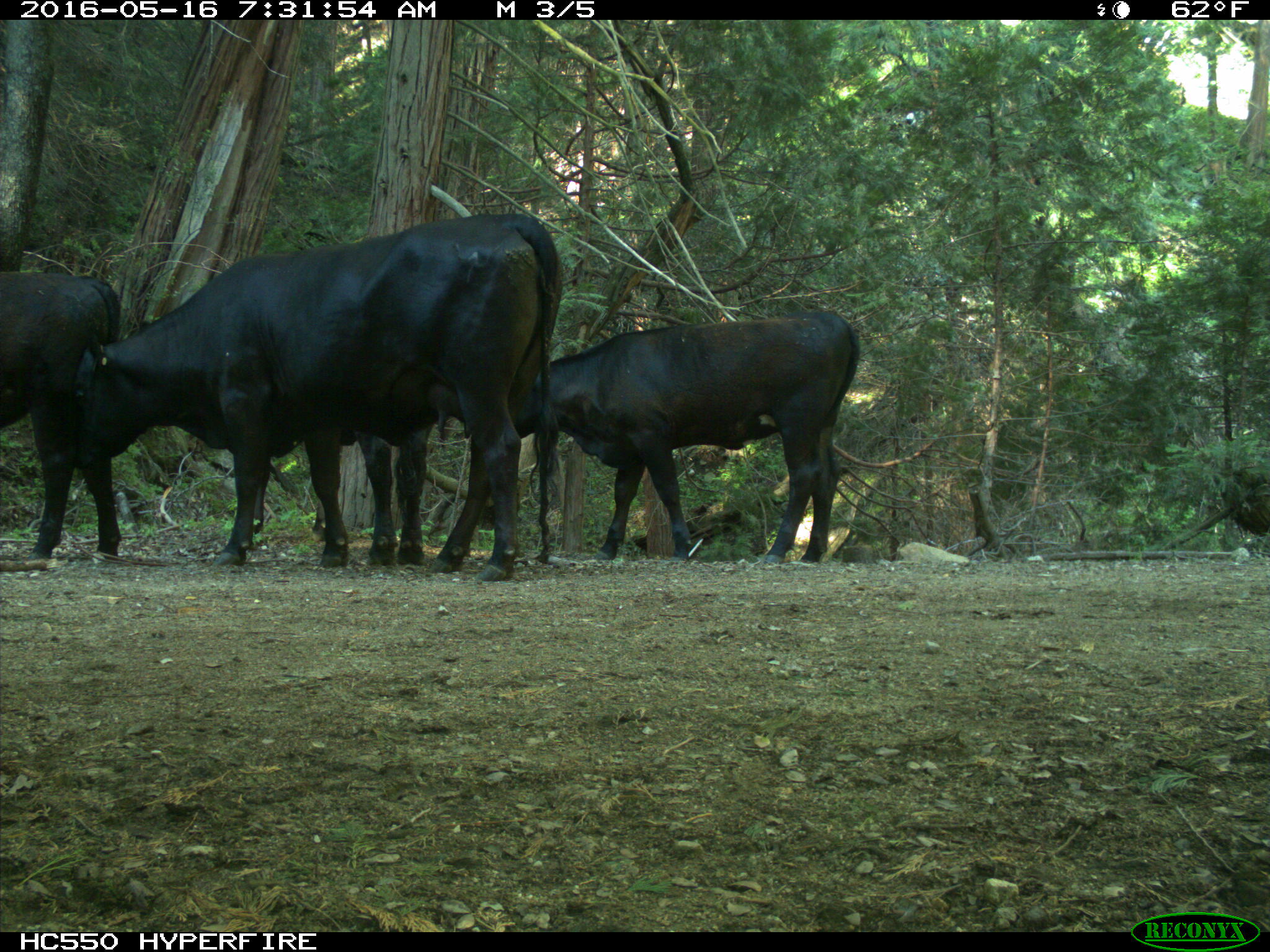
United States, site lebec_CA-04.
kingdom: Animalia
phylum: Chordata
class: Mammalia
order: Artiodactyla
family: Bovidae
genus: Bos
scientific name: Bos taurus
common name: domestic cow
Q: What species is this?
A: Bos taurus (domestic cow).